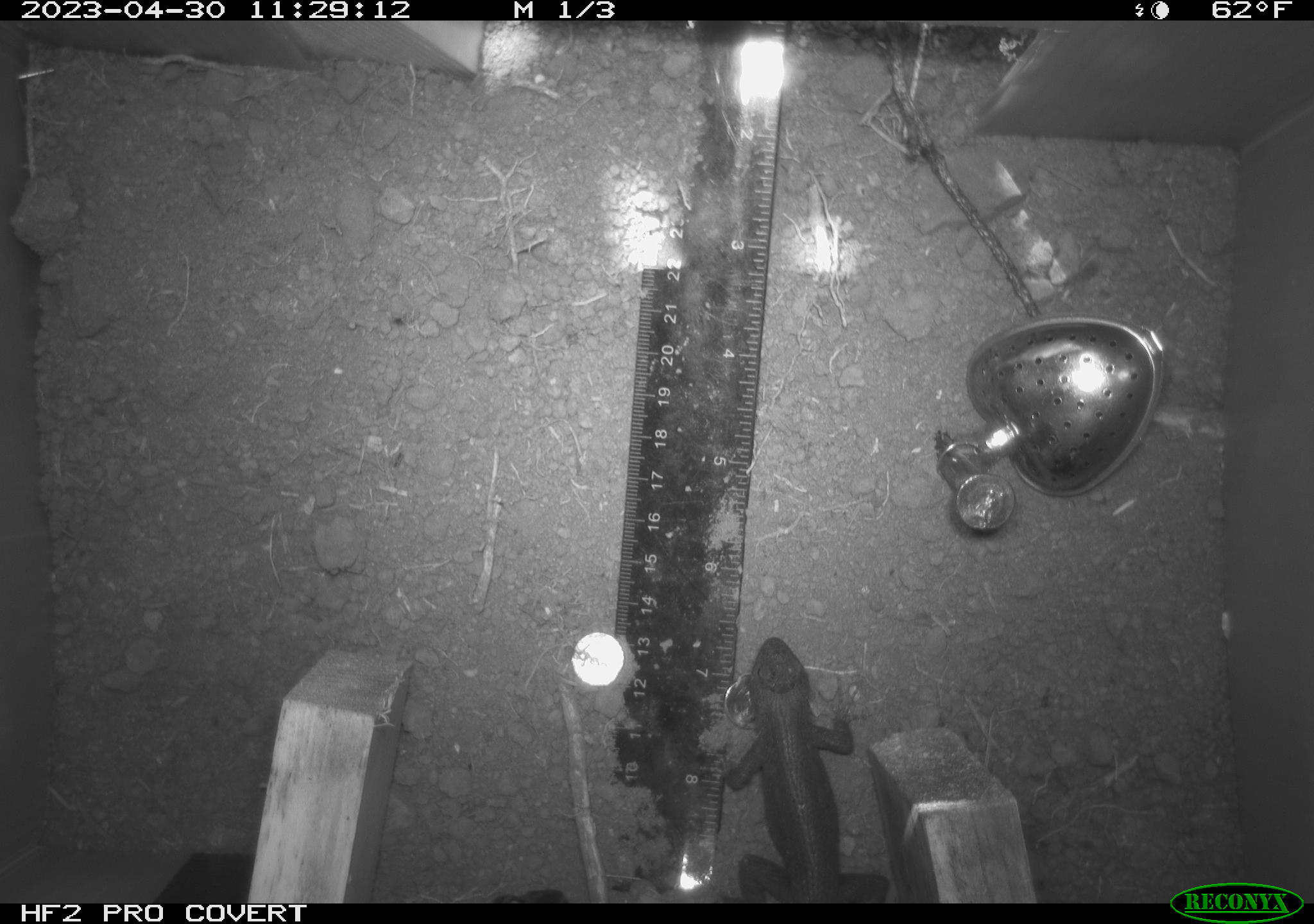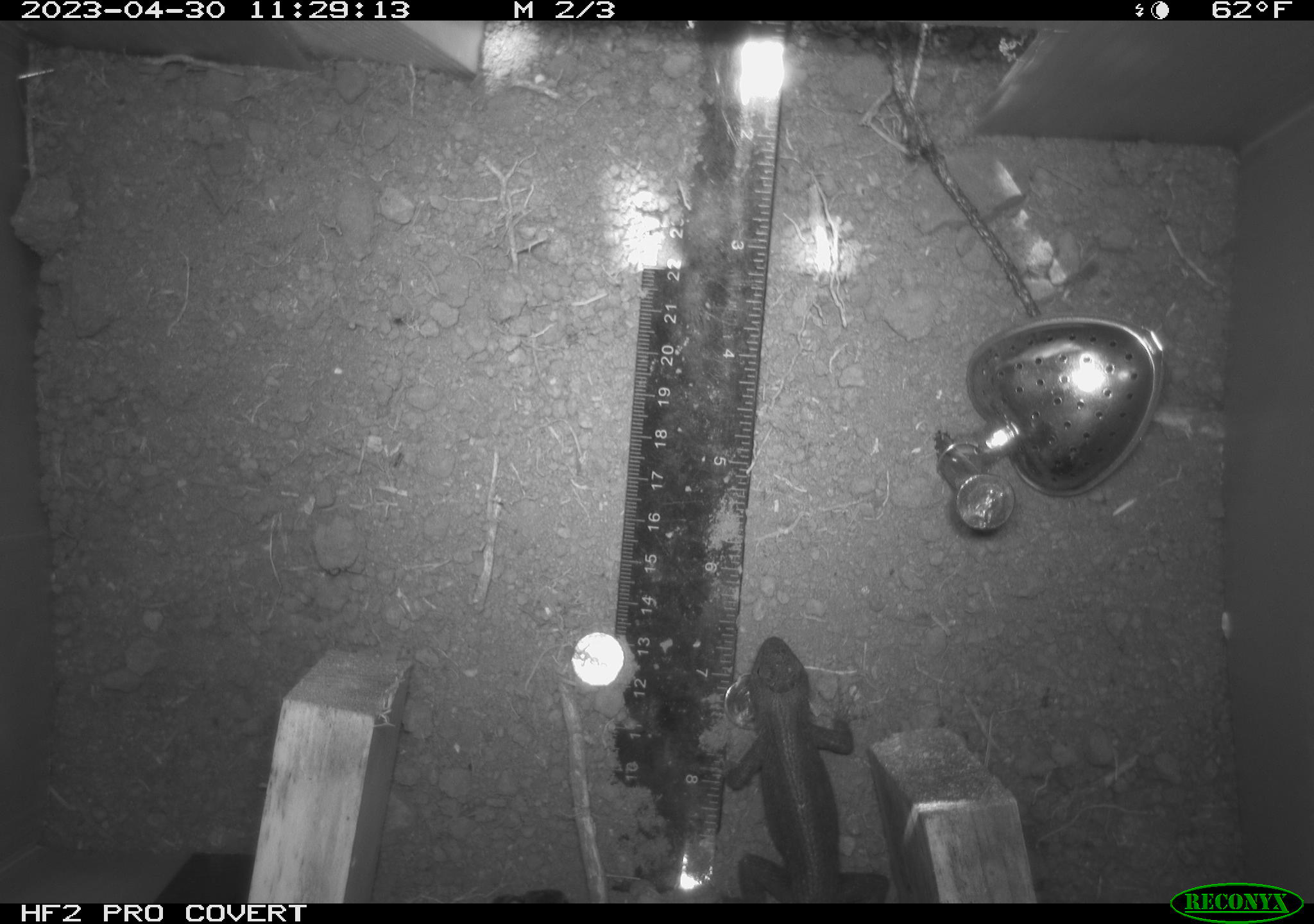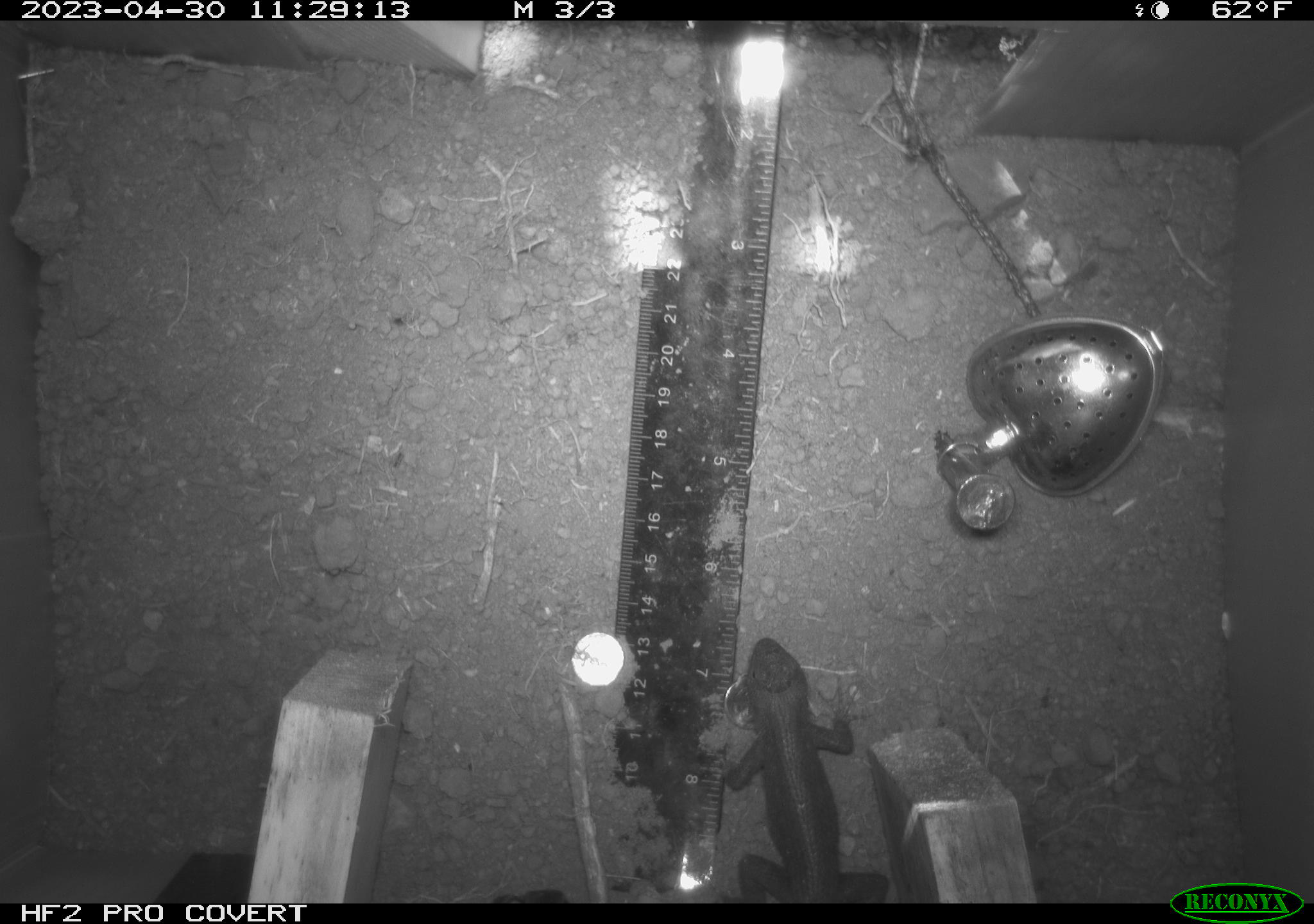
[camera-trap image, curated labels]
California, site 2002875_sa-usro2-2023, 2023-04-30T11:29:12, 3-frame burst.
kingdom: Animalia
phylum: Chordata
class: Reptilia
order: Squamata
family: Phrynosomatidae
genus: Sceloporus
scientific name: Sceloporus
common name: spiny lizards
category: sceloporus species